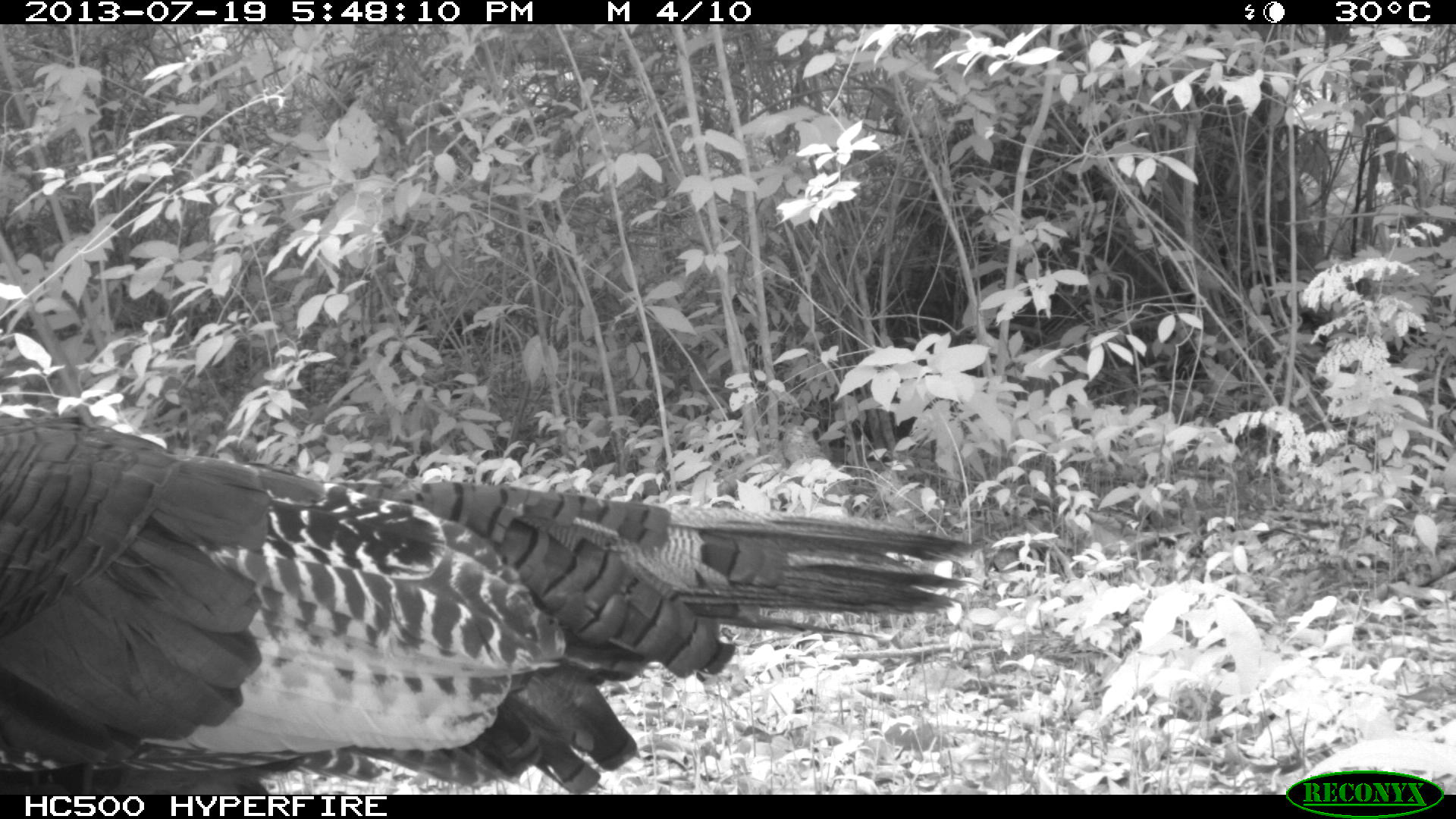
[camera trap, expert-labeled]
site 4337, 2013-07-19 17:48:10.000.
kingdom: Animalia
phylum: Chordata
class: Aves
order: Galliformes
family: Phasianidae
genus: Meleagris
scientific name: Meleagris ocellata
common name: ocellated turkey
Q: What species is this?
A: Meleagris ocellata (ocellated turkey).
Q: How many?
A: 1.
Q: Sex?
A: Female.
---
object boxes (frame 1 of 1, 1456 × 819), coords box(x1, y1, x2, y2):
meleagris ocellata: box(0, 405, 985, 792)